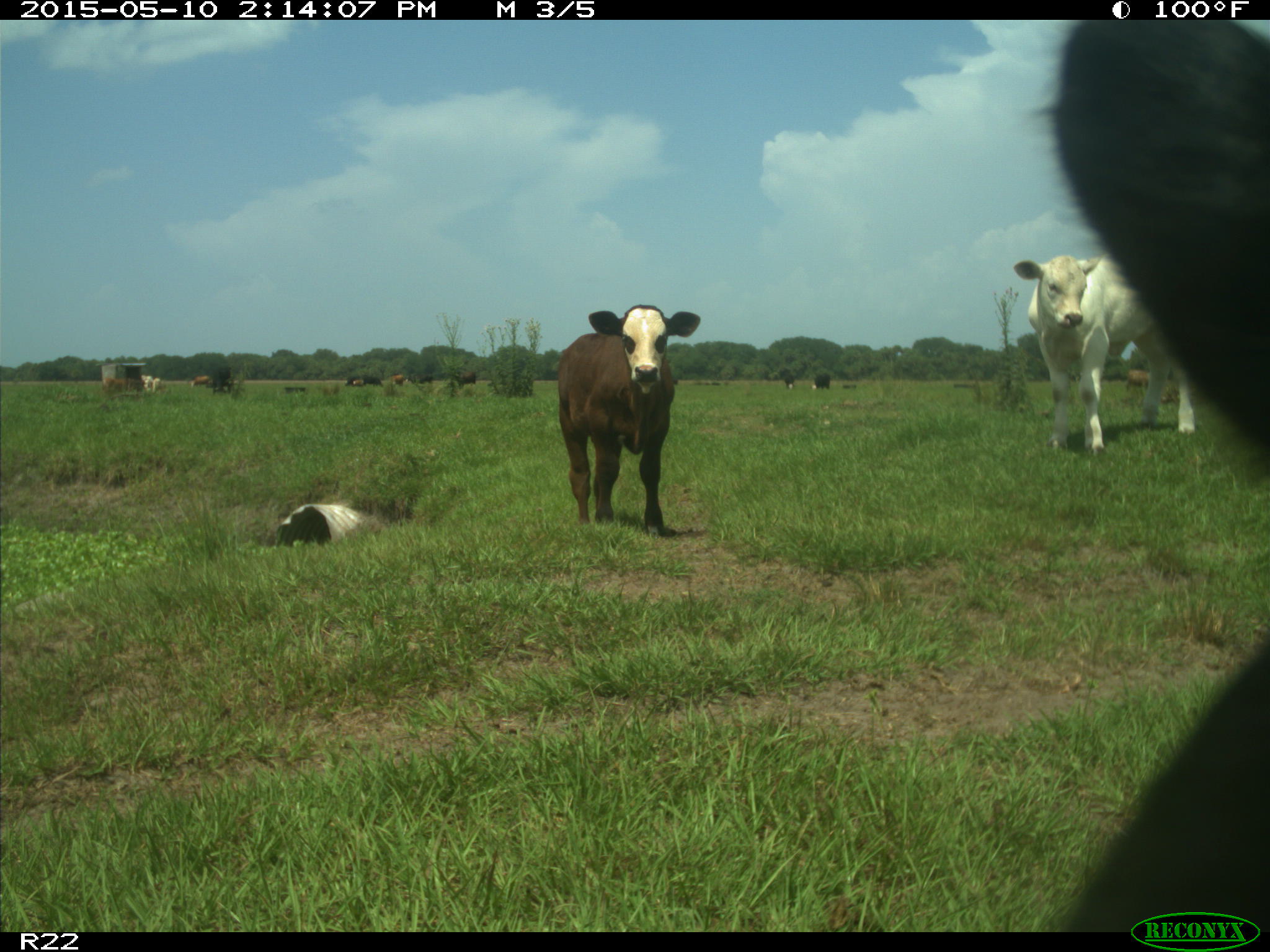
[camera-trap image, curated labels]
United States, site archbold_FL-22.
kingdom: Animalia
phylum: Chordata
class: Mammalia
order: Artiodactyla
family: Bovidae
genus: Bos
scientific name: Bos taurus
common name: domestic cow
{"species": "Bos taurus (domestic cow)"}